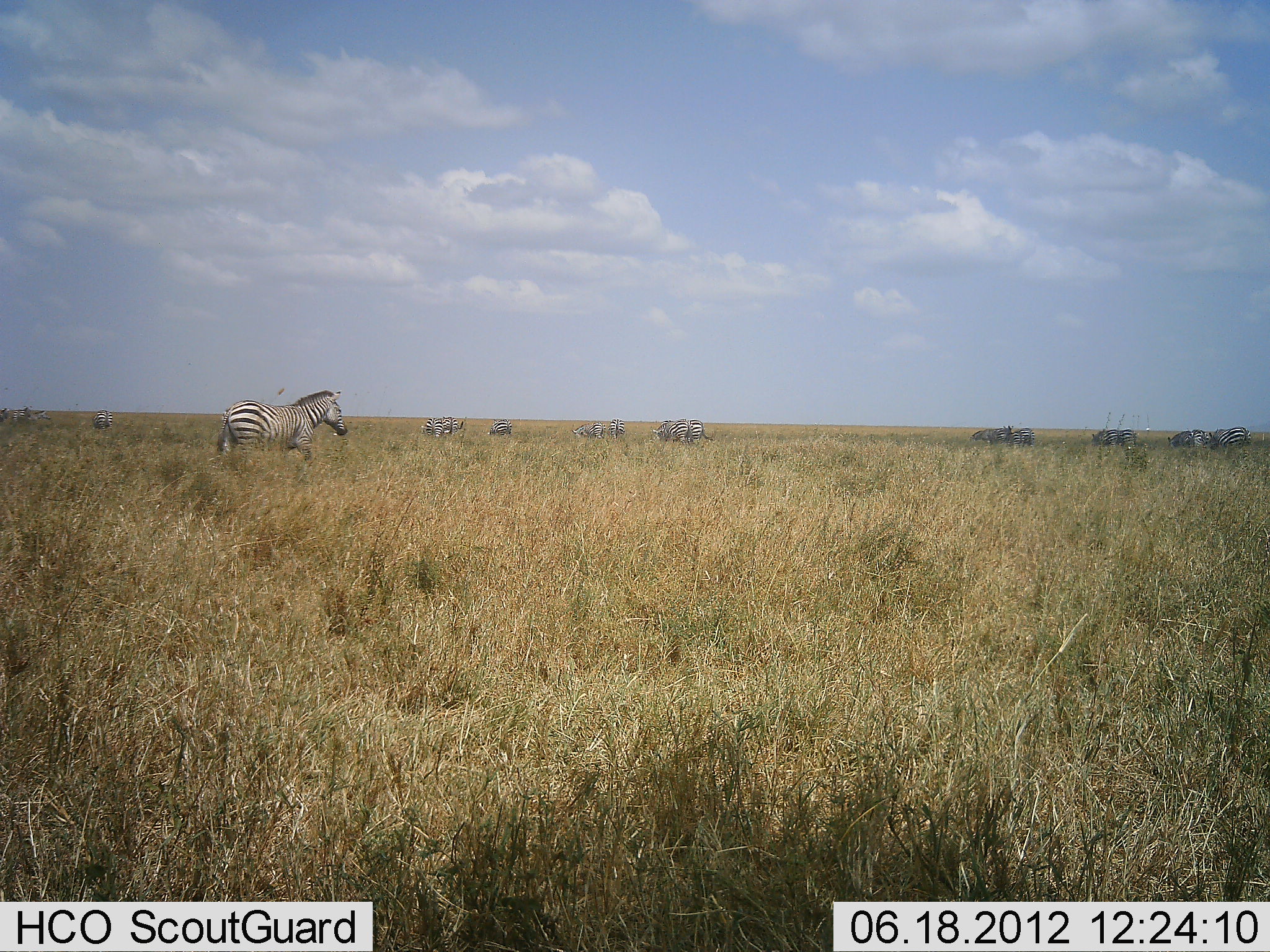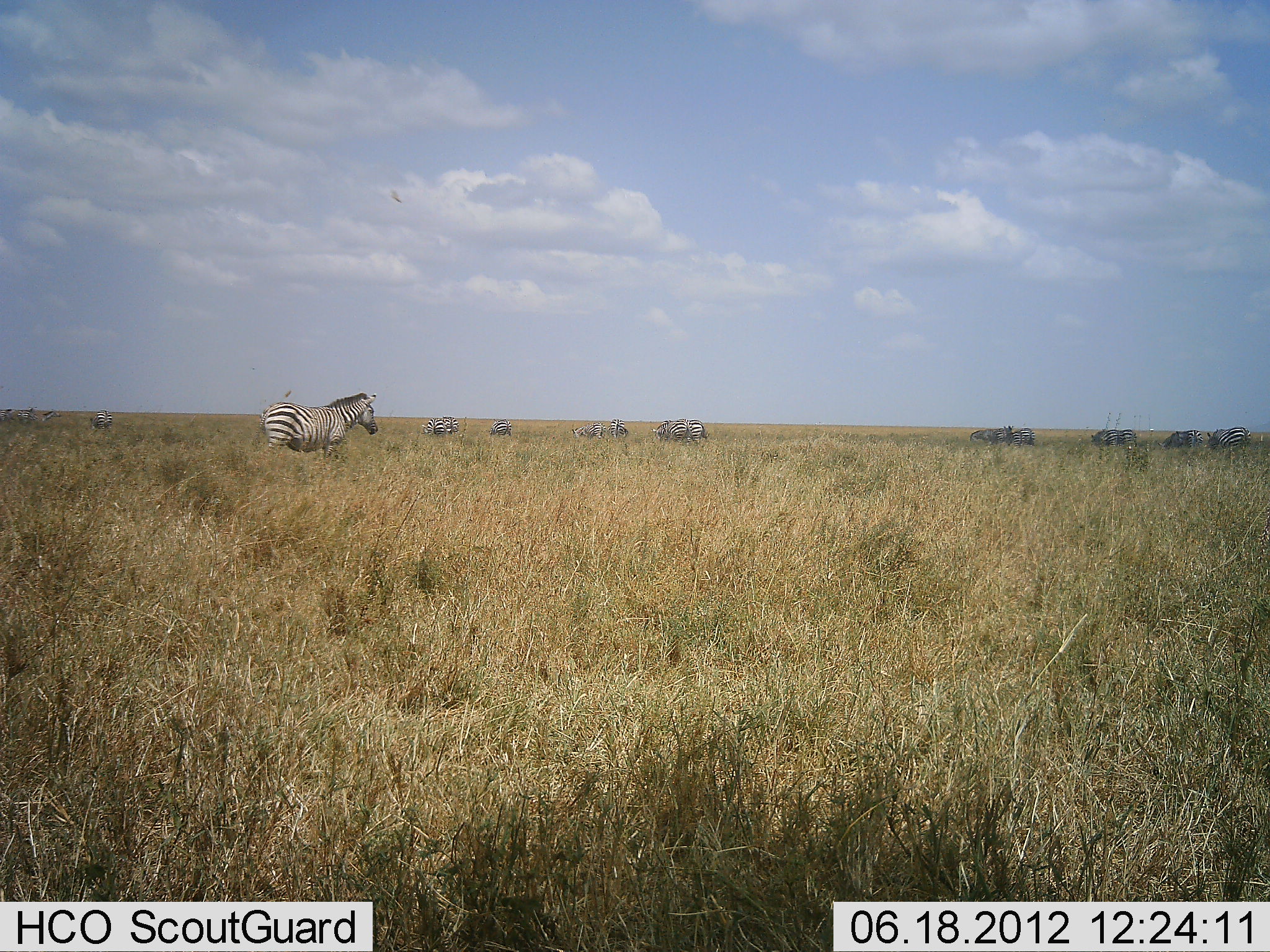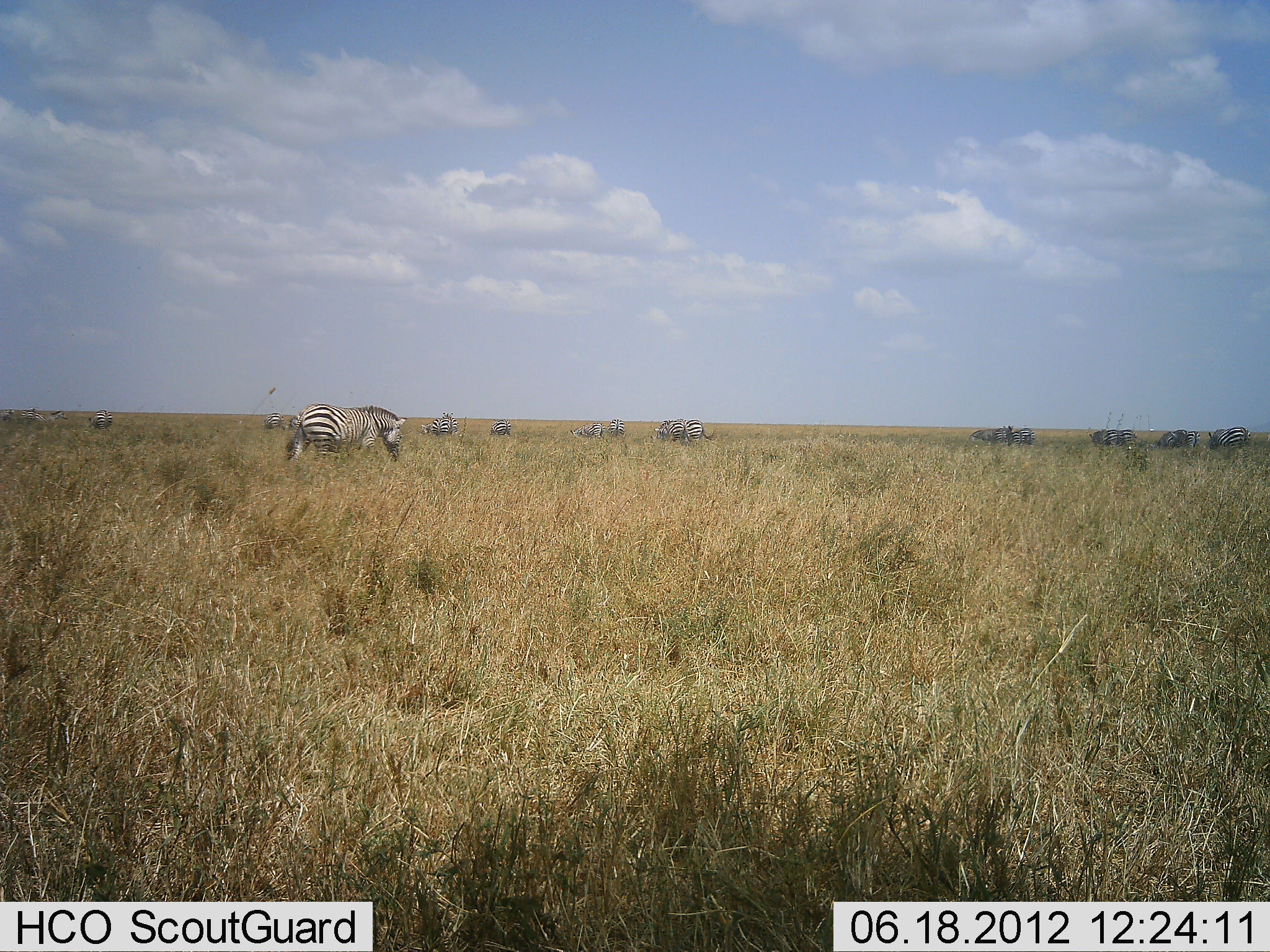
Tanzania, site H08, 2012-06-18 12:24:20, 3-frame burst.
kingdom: Animalia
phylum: Chordata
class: Mammalia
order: Perissodactyla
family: Equidae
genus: Equus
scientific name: Equus quagga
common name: plains zebra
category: zebra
Zebra (plains zebra) (Equus quagga), count 11-50. Behavior (volunteer vote fractions): standing 73%, resting 0%, moving 55%, interacting 0%. Young present (vote fraction): 0%. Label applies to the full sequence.